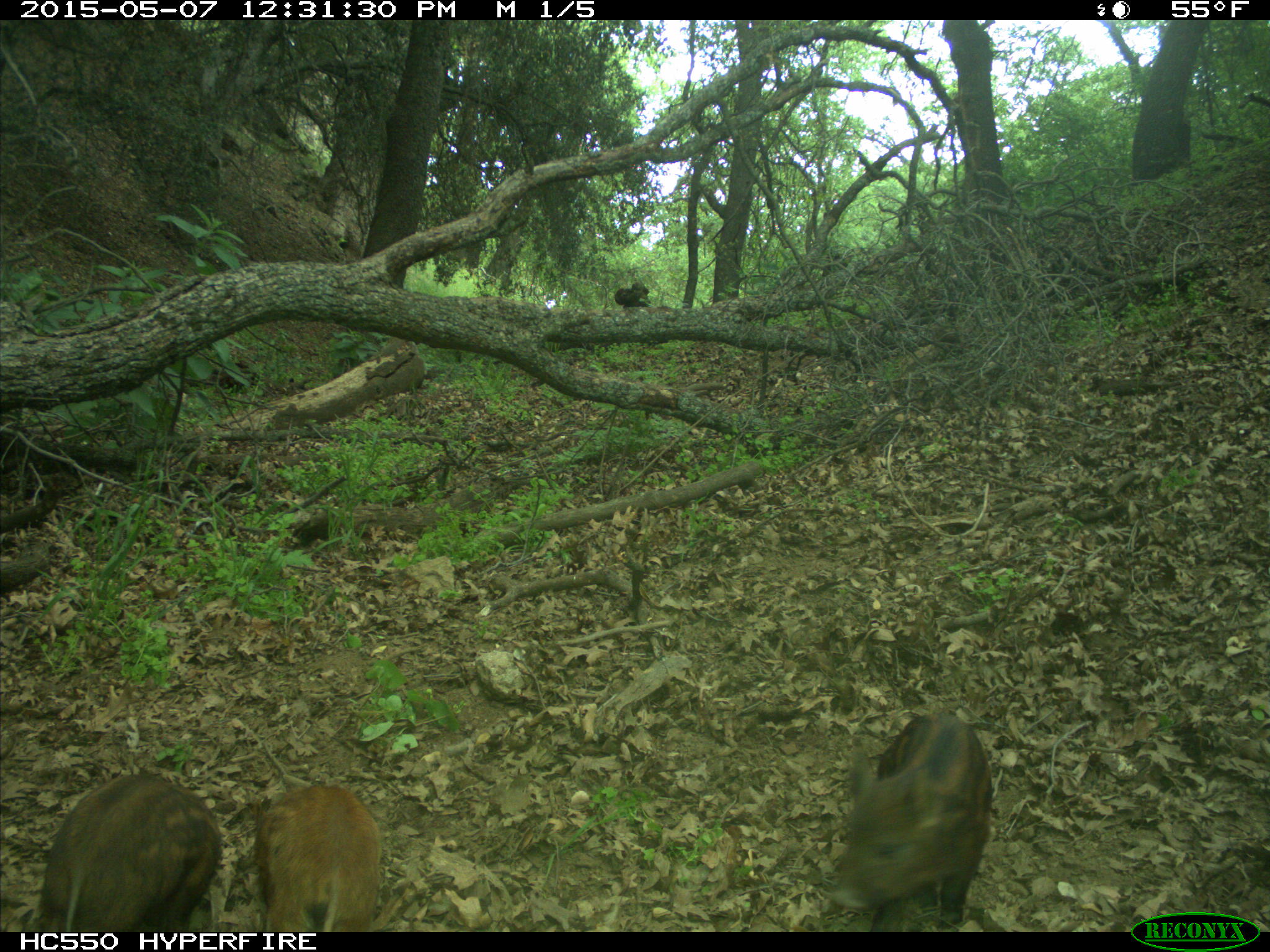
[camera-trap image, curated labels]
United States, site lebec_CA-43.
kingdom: Animalia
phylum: Chordata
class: Mammalia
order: Artiodactyla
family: Suidae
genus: Sus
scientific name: Sus scrofa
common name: wild boar